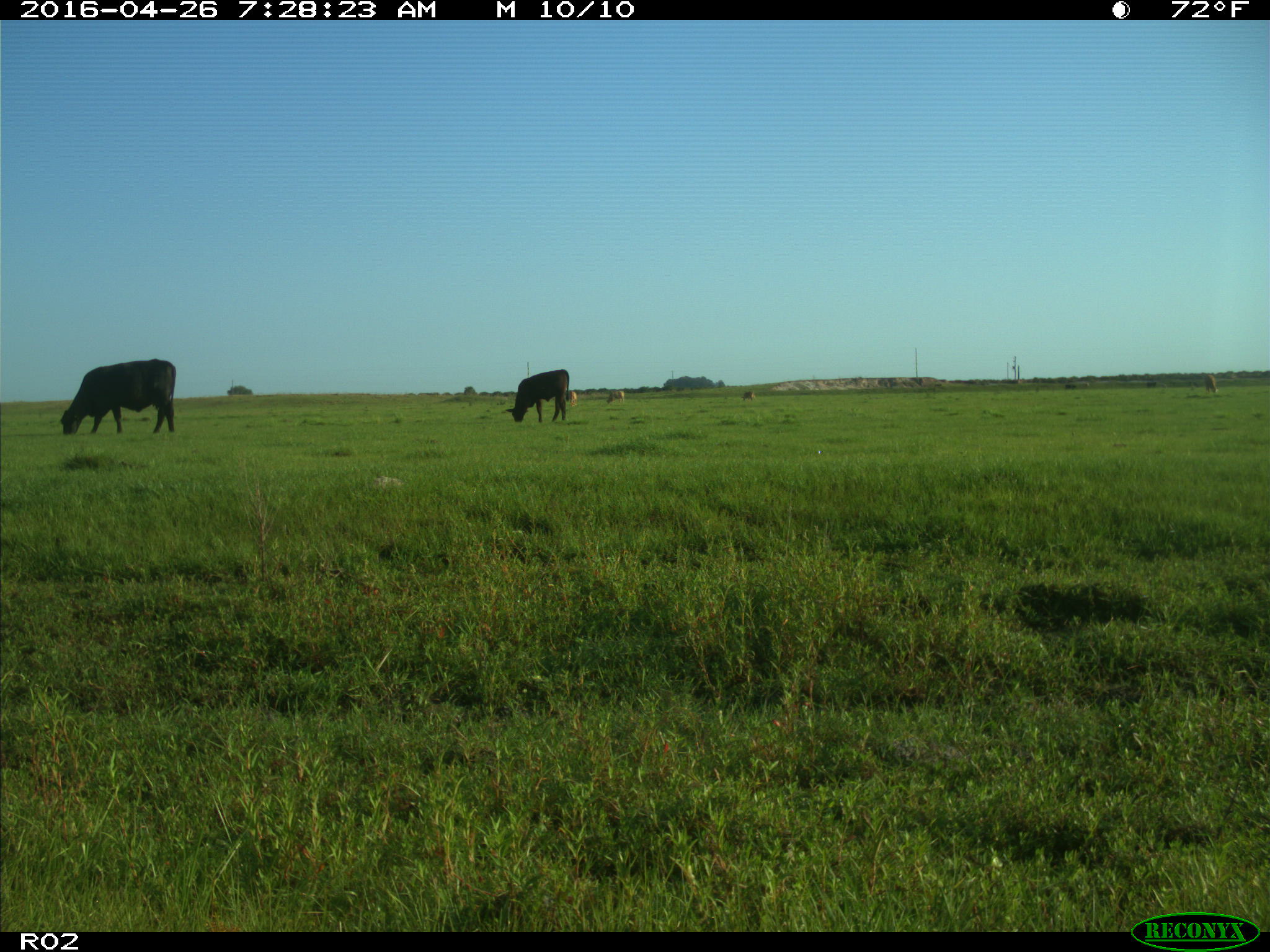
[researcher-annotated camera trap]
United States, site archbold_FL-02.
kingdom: Animalia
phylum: Chordata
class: Mammalia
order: Artiodactyla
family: Bovidae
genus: Bos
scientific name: Bos taurus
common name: domestic cow